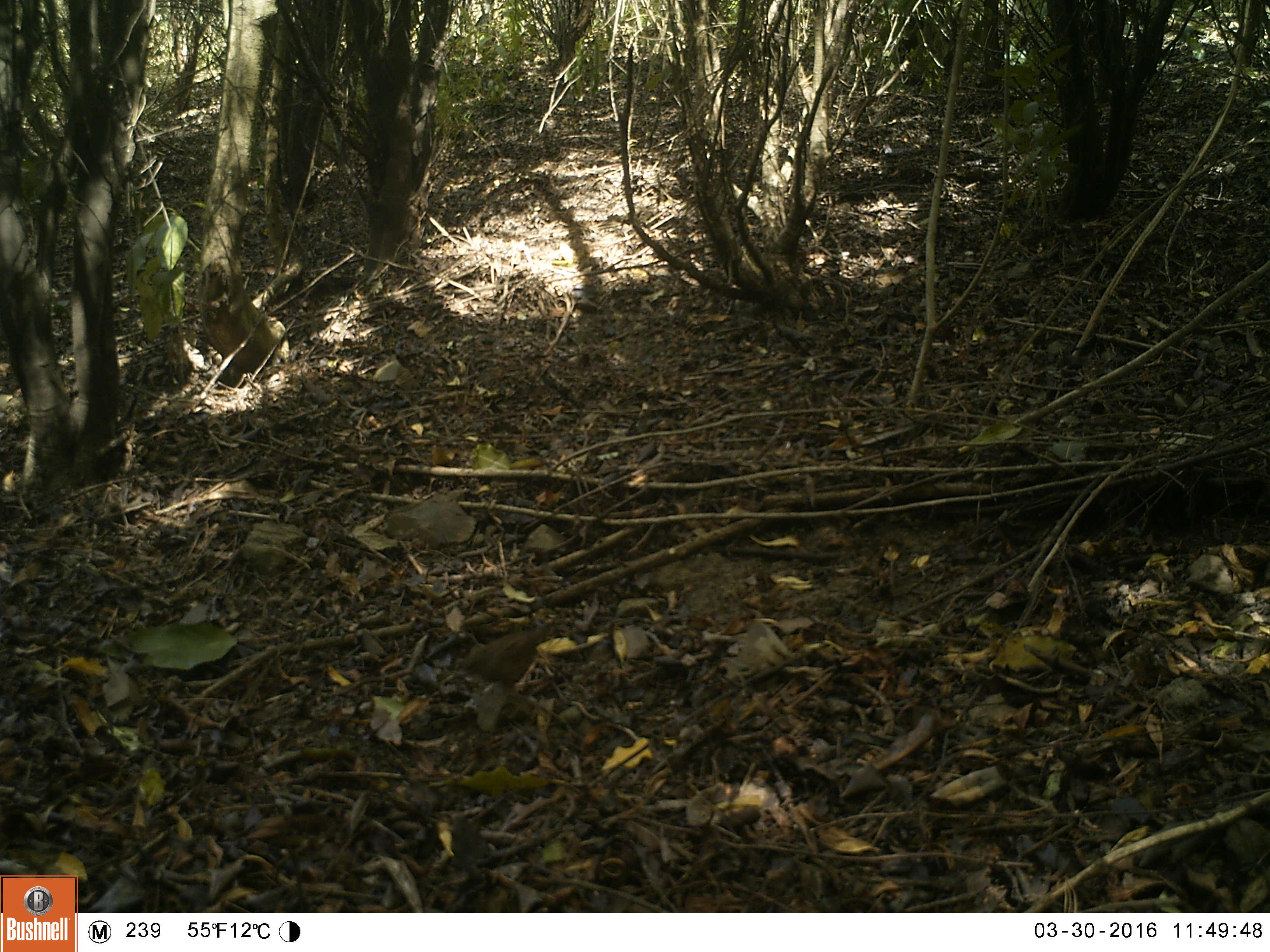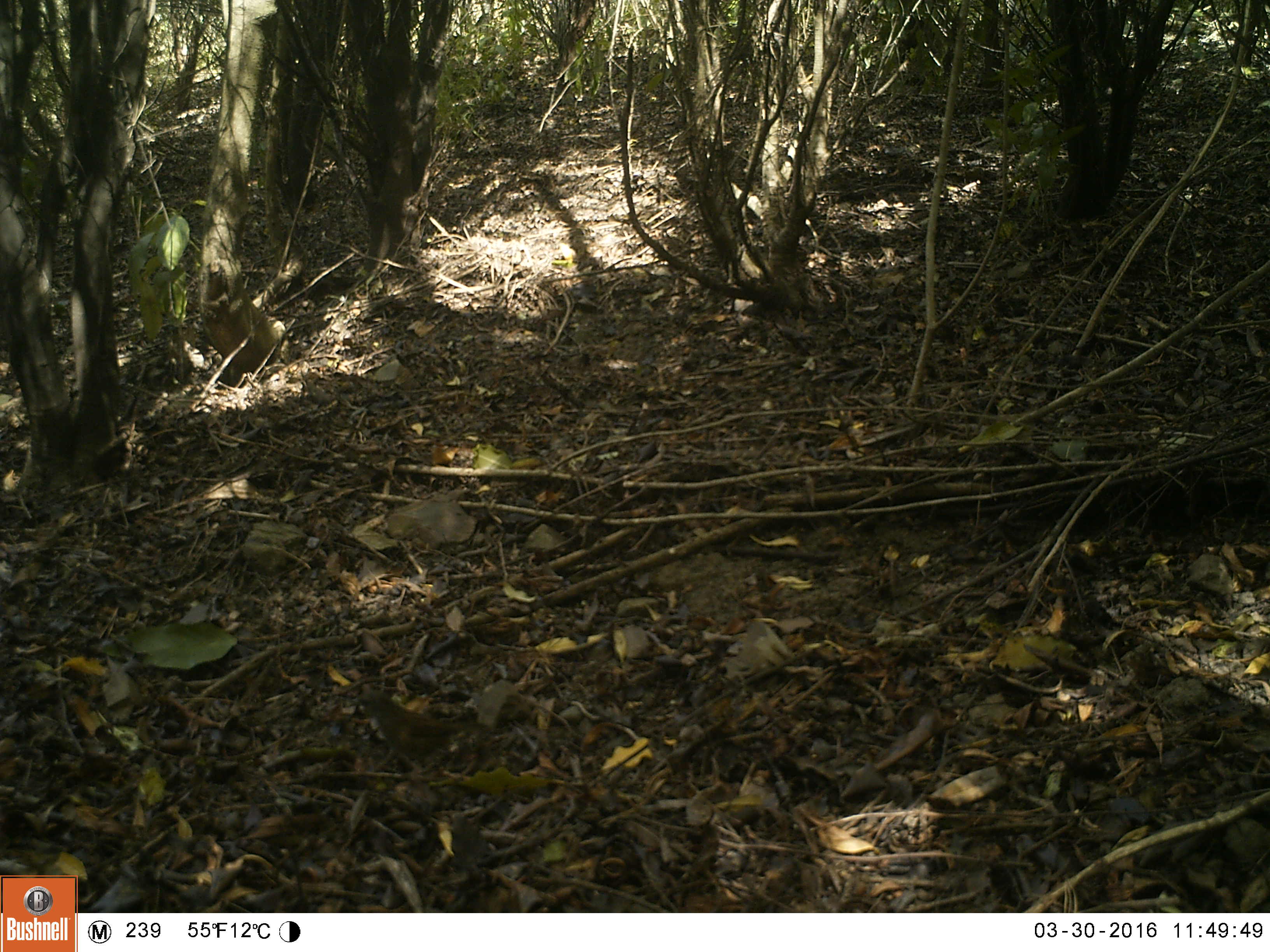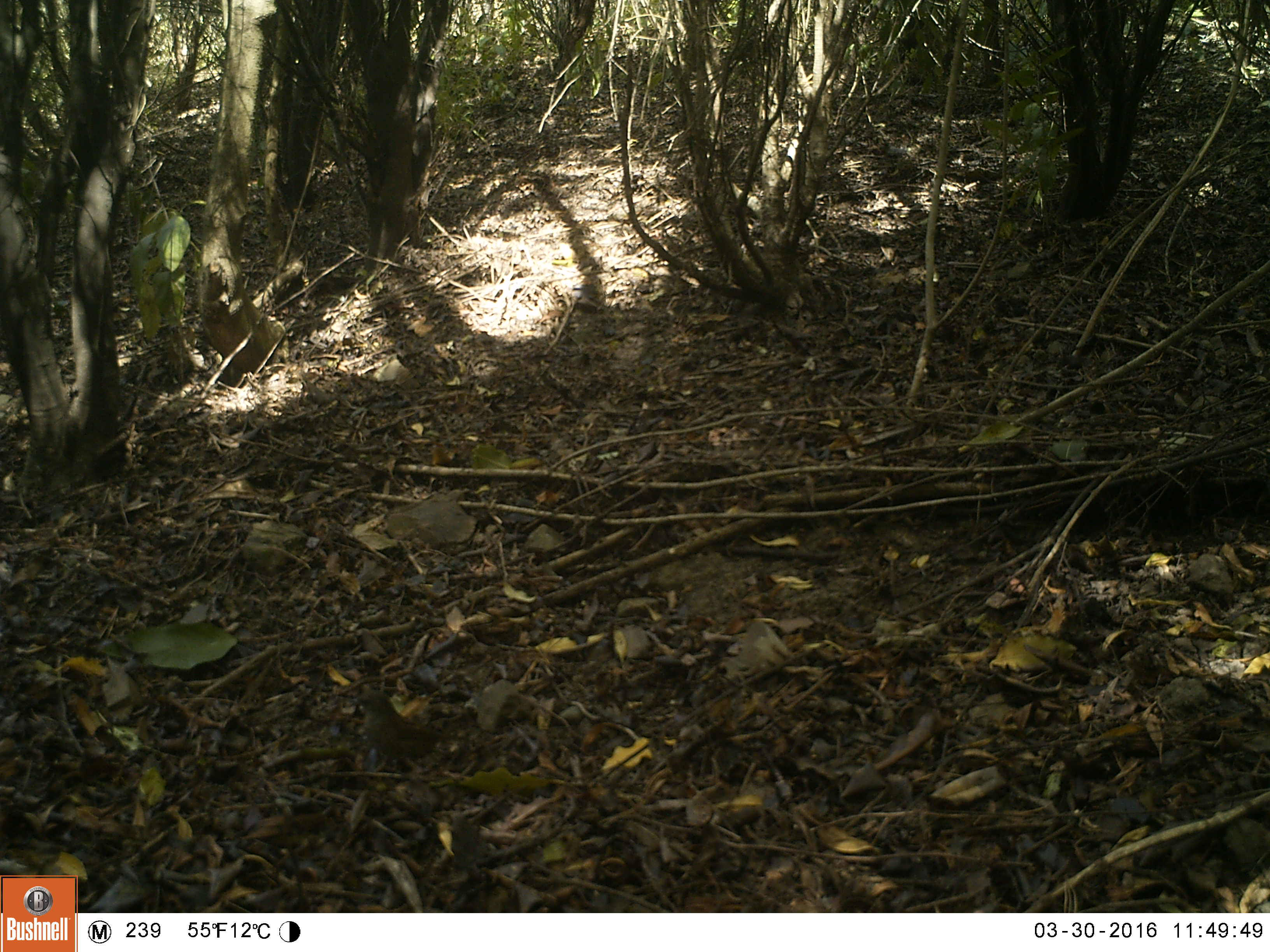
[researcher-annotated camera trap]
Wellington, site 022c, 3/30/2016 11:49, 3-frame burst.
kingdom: Animalia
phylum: Chordata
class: Aves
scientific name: Aves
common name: bird